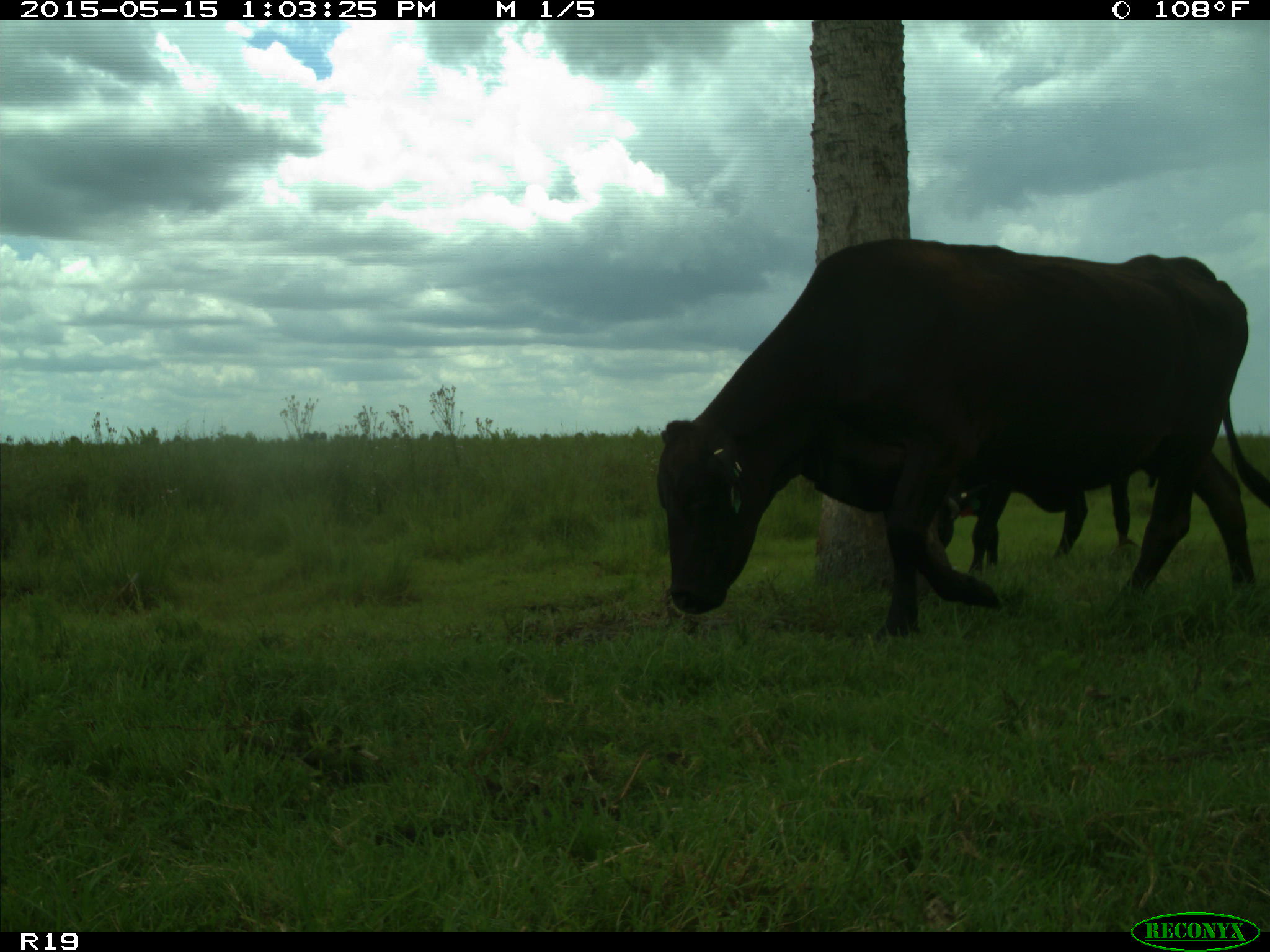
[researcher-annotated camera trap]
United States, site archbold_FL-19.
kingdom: Animalia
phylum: Chordata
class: Mammalia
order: Artiodactyla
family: Bovidae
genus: Bos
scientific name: Bos taurus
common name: domestic cow